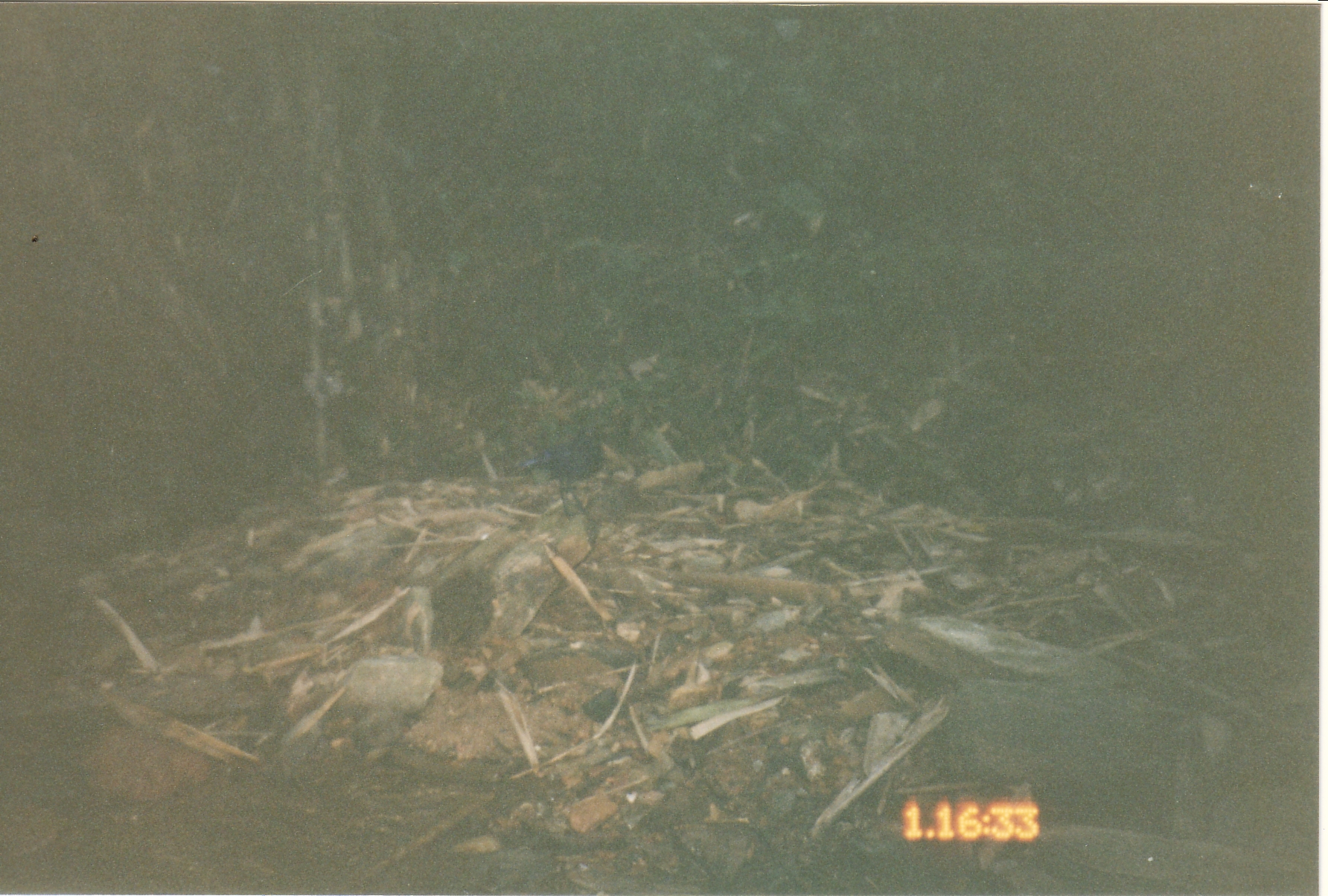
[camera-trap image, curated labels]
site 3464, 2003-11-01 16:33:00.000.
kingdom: Animalia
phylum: Chordata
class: Aves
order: Passeriformes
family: Muscicapidae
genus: Myophonus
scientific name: Myophonus caeruleus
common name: blue whistling thrush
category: myophonus caerulus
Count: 1.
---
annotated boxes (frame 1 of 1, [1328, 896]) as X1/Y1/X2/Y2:
myophonus caerulus: 505/426/606/522